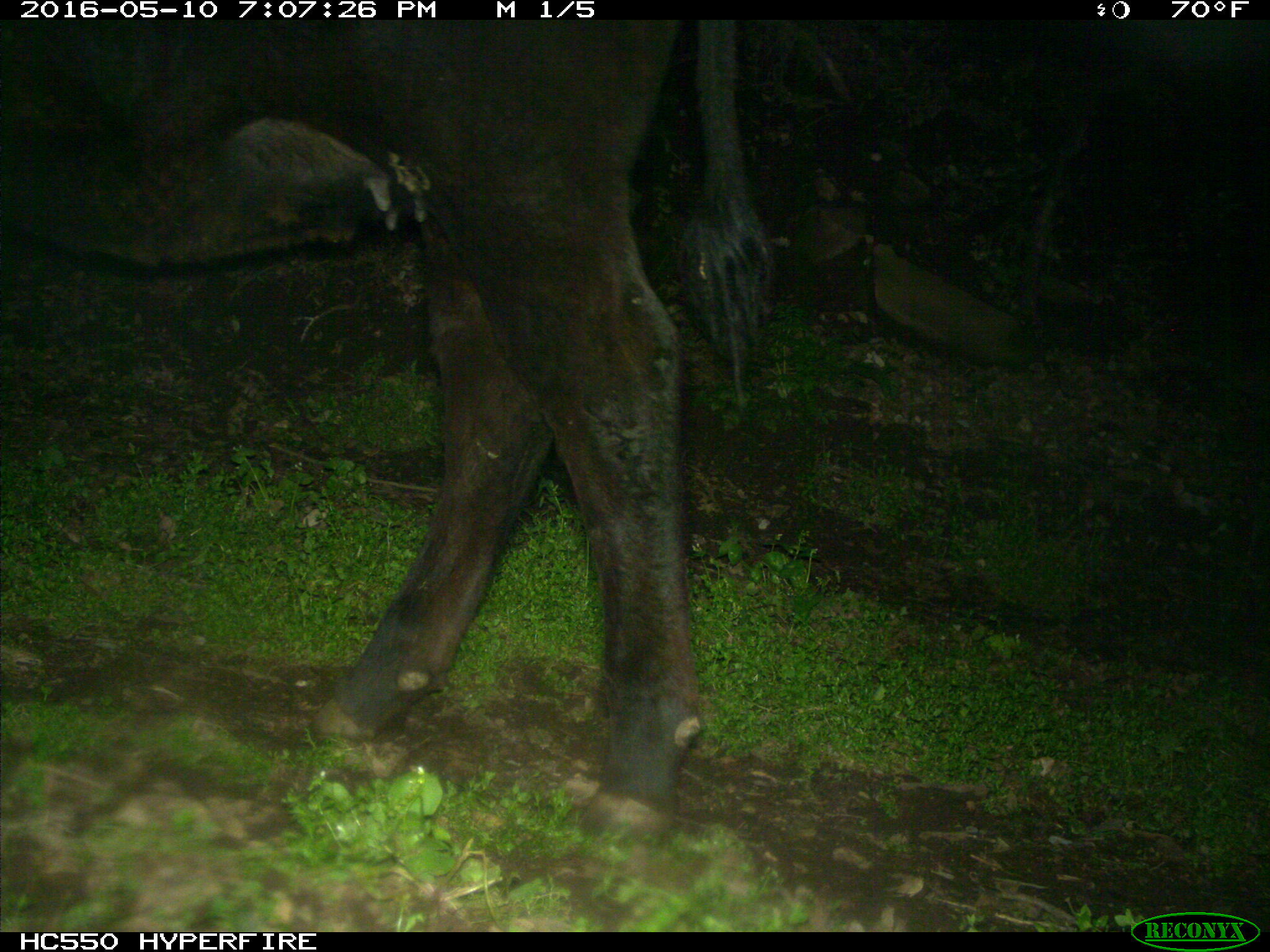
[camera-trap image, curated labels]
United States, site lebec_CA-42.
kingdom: Animalia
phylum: Chordata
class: Mammalia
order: Artiodactyla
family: Bovidae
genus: Bos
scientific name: Bos taurus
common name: domestic cow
Bos taurus (domestic cow).